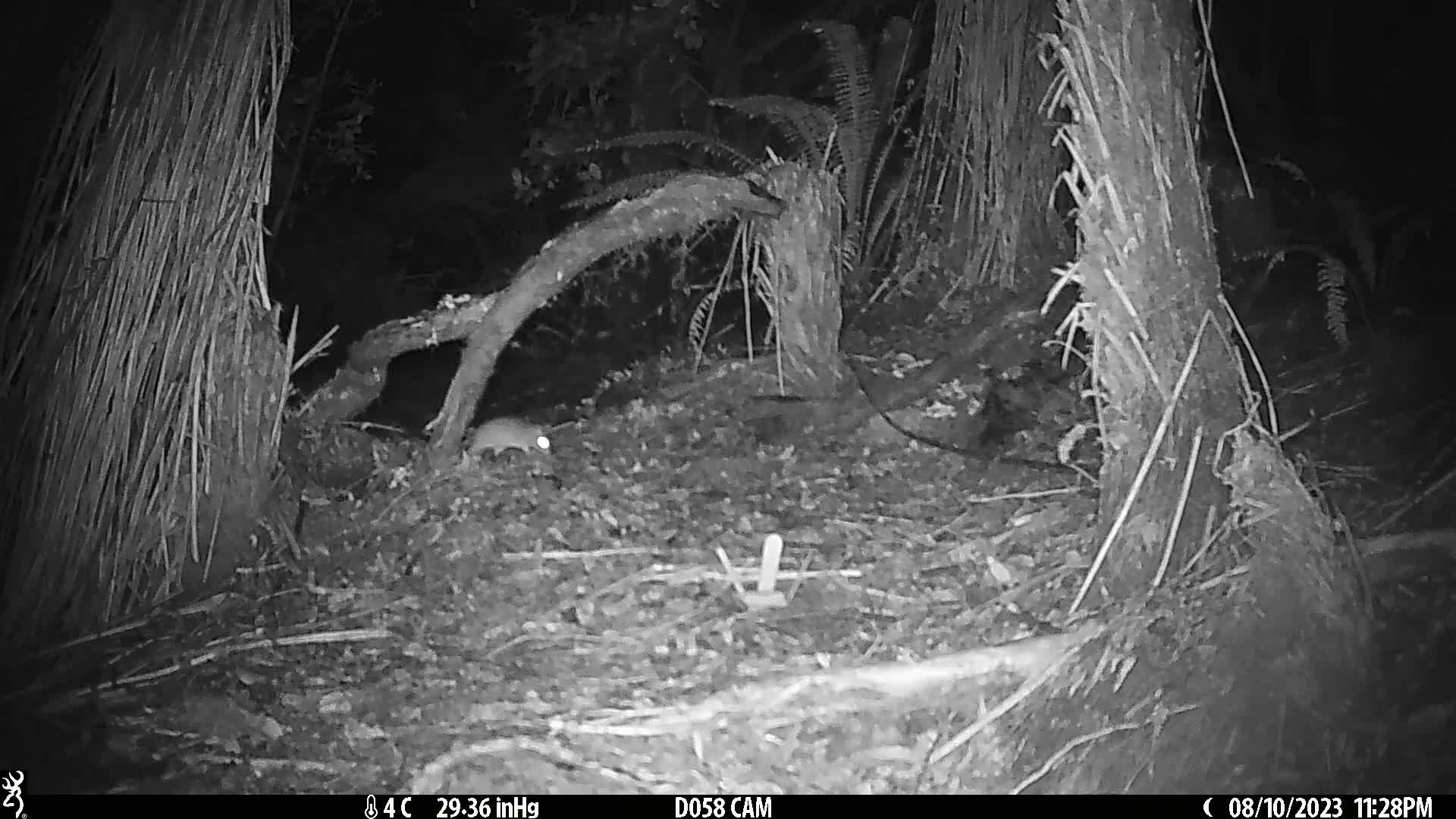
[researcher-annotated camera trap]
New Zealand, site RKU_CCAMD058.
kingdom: Animalia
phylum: Chordata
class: Mammalia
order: Rodentia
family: Muridae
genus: Rattus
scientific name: Rattus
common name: rat